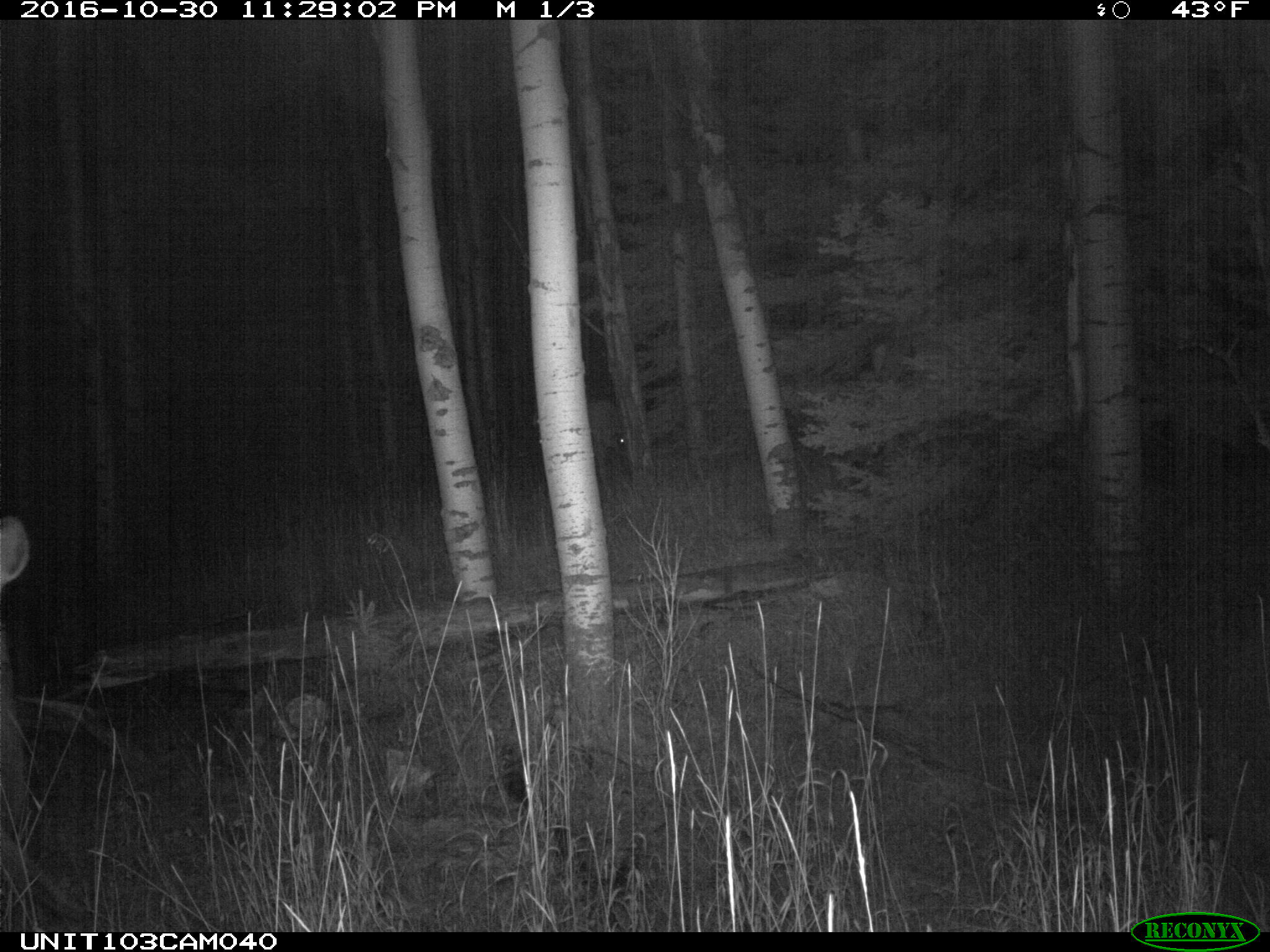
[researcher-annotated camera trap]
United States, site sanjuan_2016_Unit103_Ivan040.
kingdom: Animalia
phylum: Chordata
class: Mammalia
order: Artiodactyla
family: Cervidae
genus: Cervus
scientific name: Cervus elaphus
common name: red deer